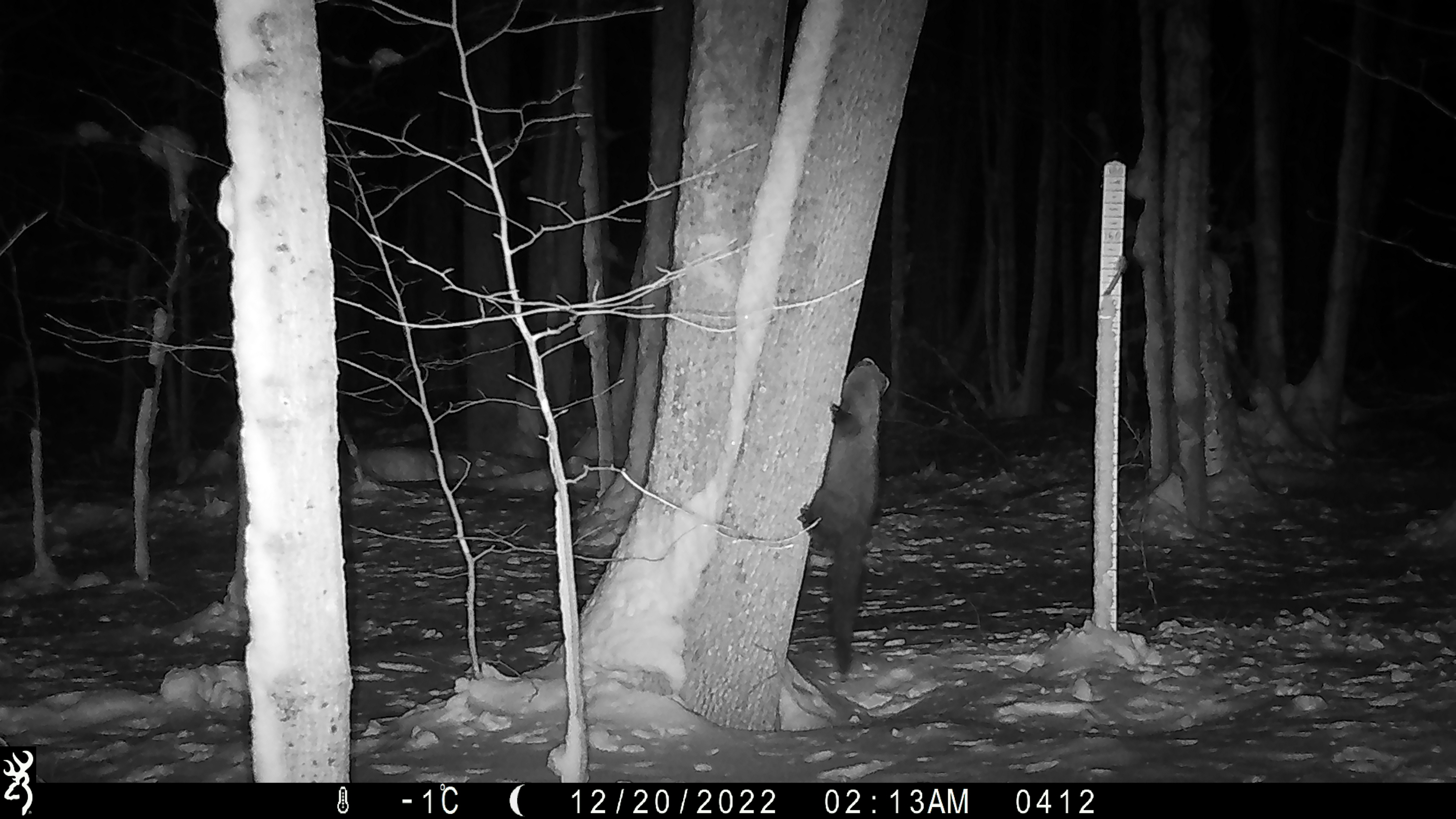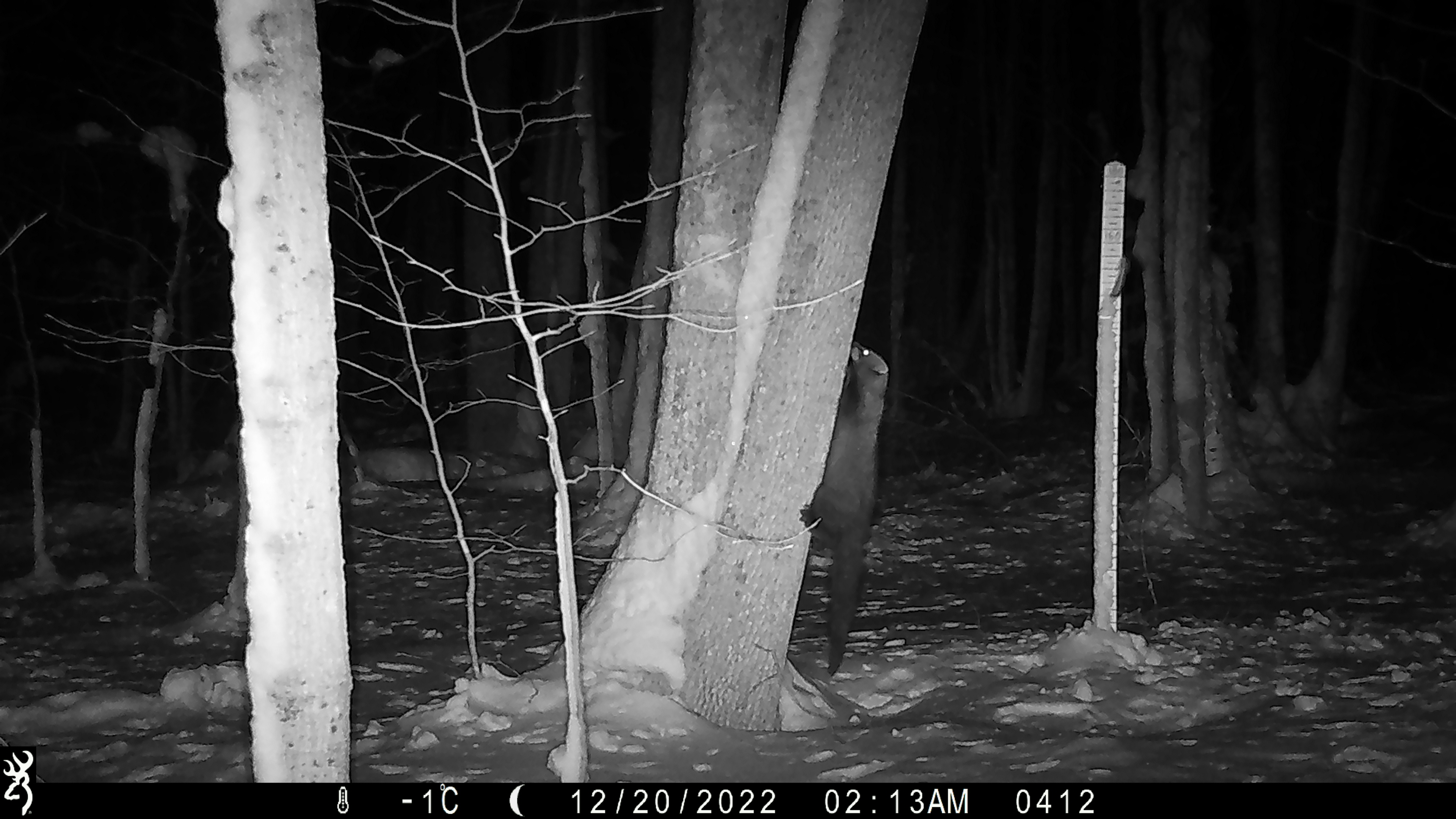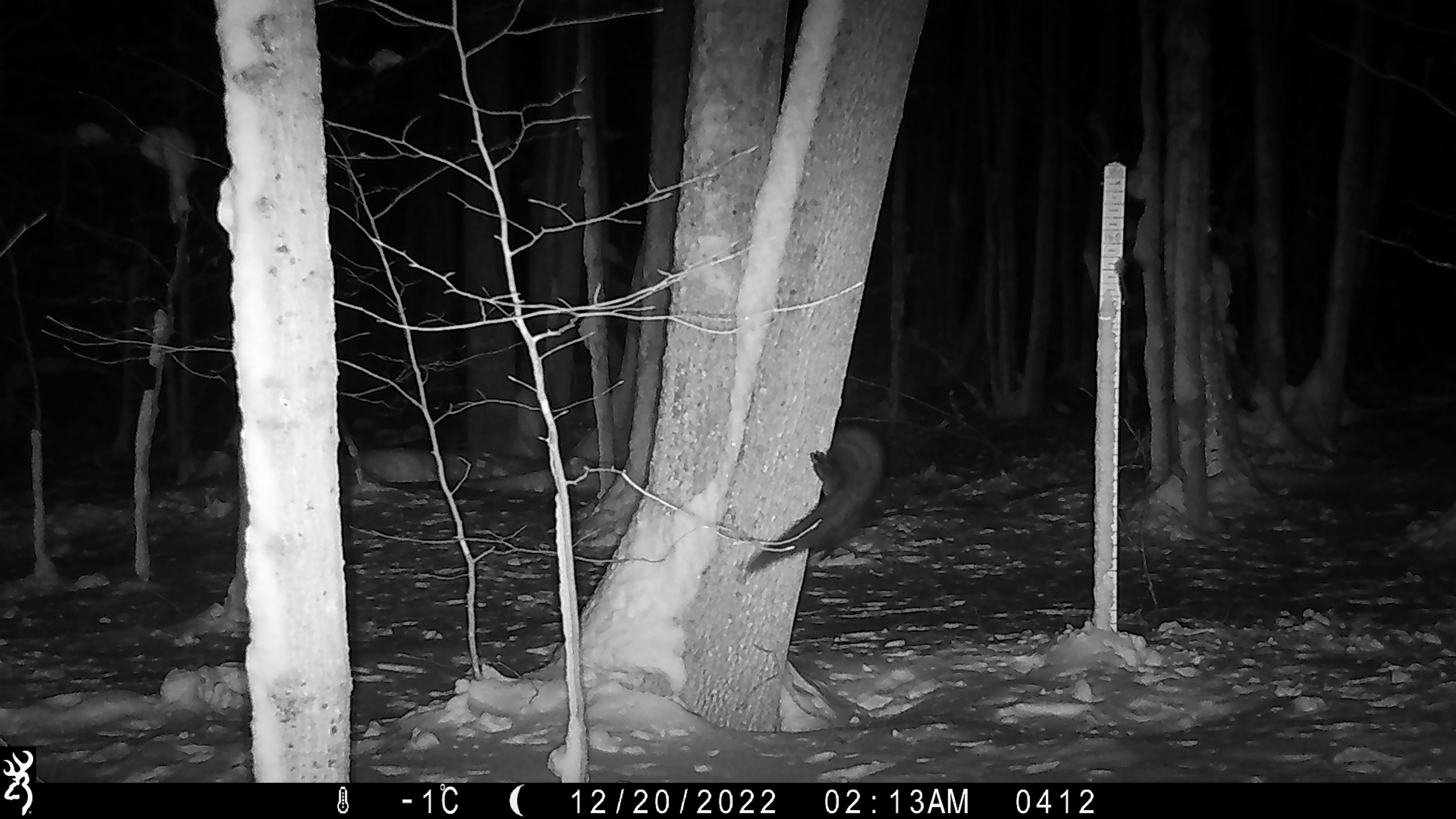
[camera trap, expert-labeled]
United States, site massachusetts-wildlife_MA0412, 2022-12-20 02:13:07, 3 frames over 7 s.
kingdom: Animalia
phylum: Chordata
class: Mammalia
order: Carnivora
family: Mustelidae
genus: Pekania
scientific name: Pekania pennanti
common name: fisher